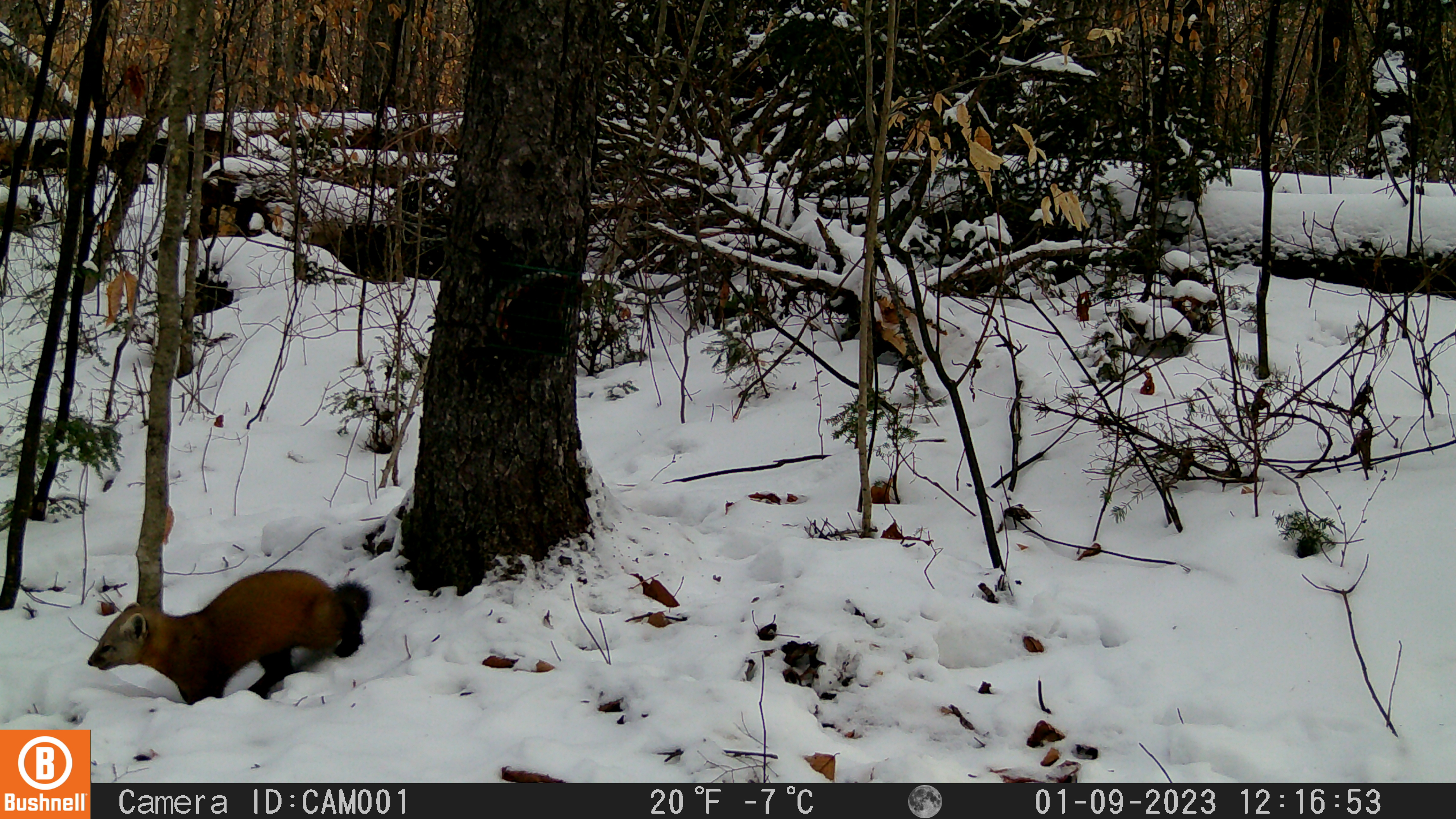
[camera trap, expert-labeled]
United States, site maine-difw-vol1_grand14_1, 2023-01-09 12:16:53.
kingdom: Animalia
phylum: Chordata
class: Mammalia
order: Carnivora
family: Mustelidae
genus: Martes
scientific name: Martes americana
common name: american marten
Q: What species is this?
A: American marten (Martes americana).